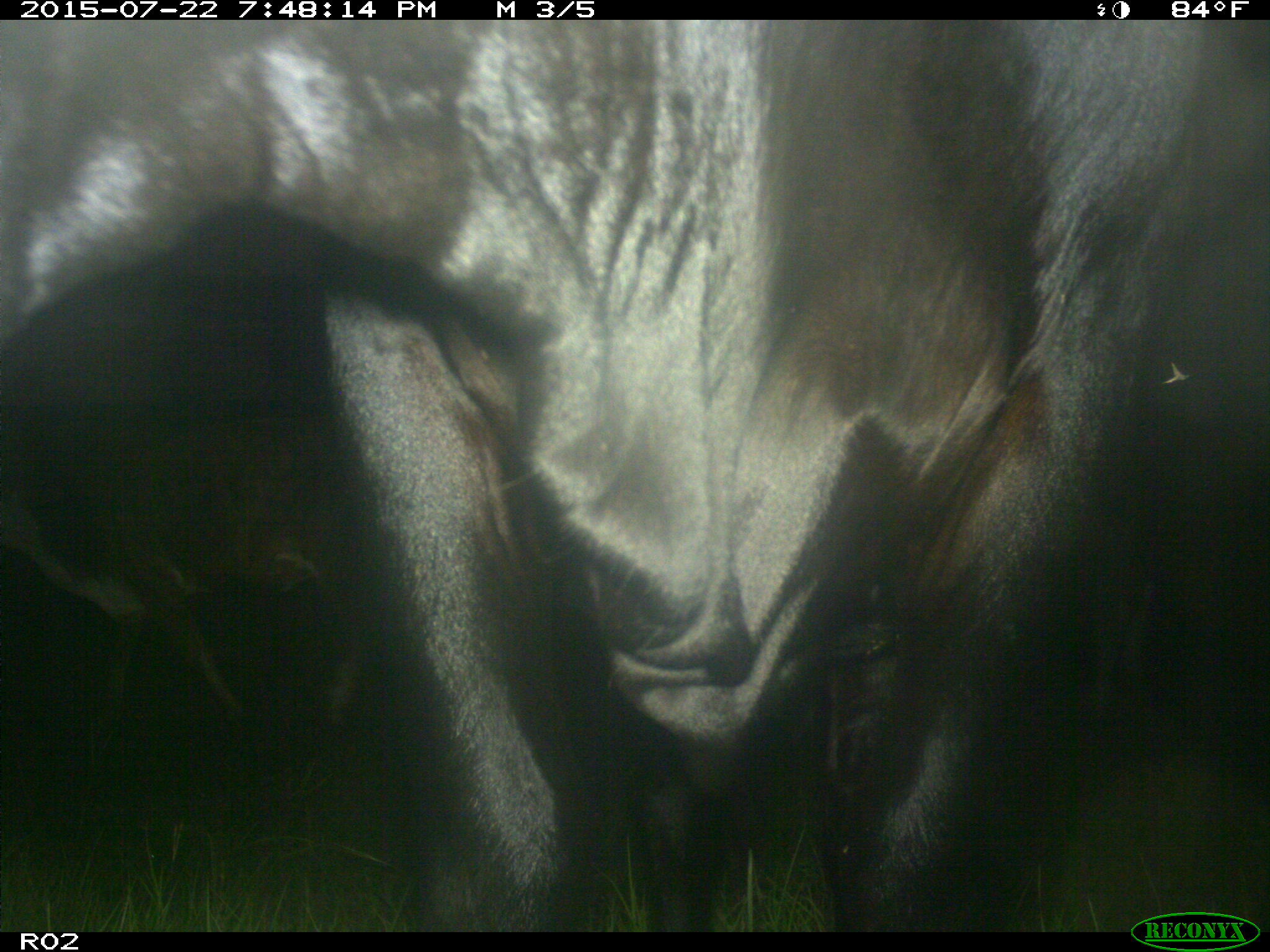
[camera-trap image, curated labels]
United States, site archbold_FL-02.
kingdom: Animalia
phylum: Chordata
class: Mammalia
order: Artiodactyla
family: Bovidae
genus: Bos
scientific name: Bos taurus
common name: domestic cow